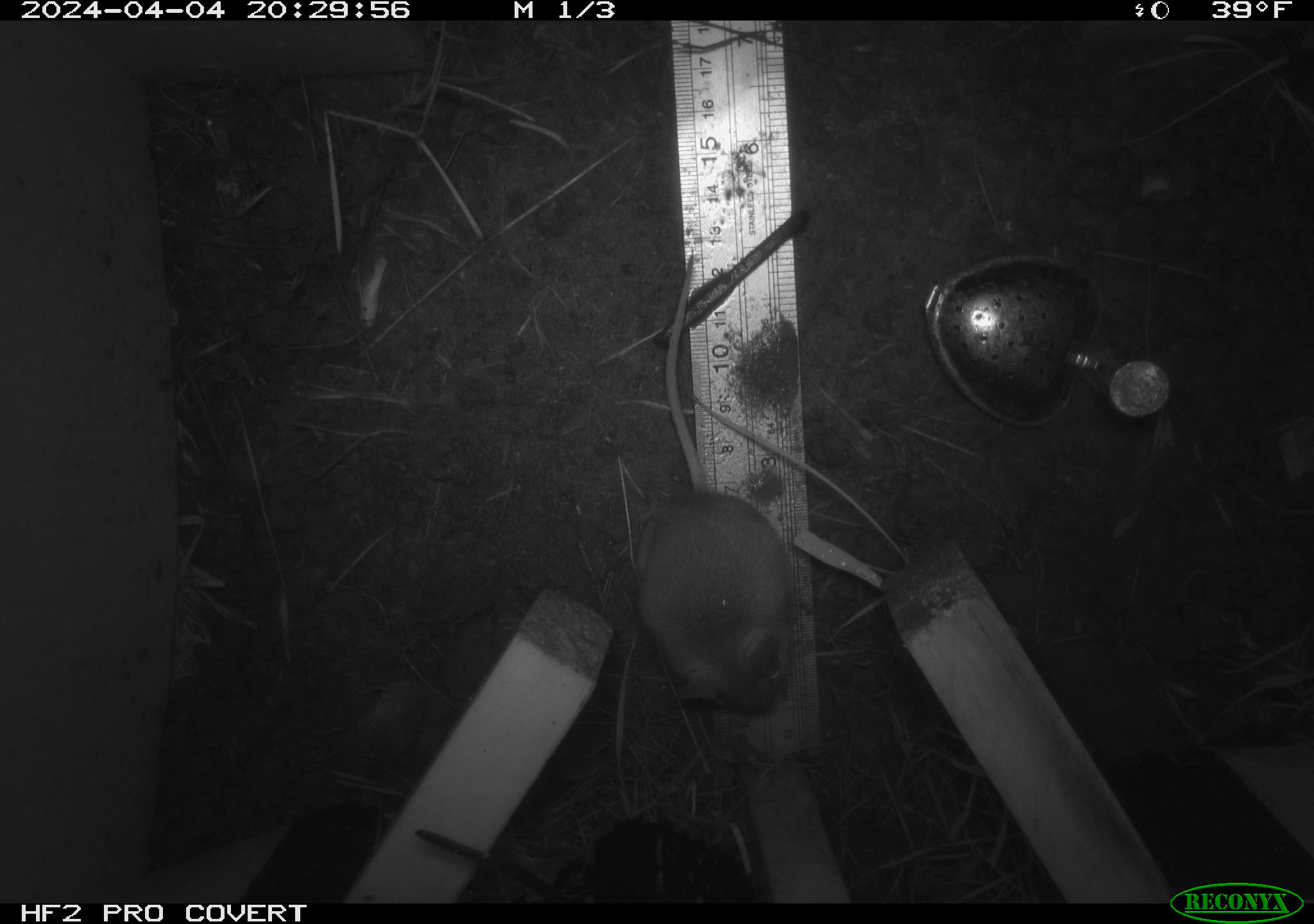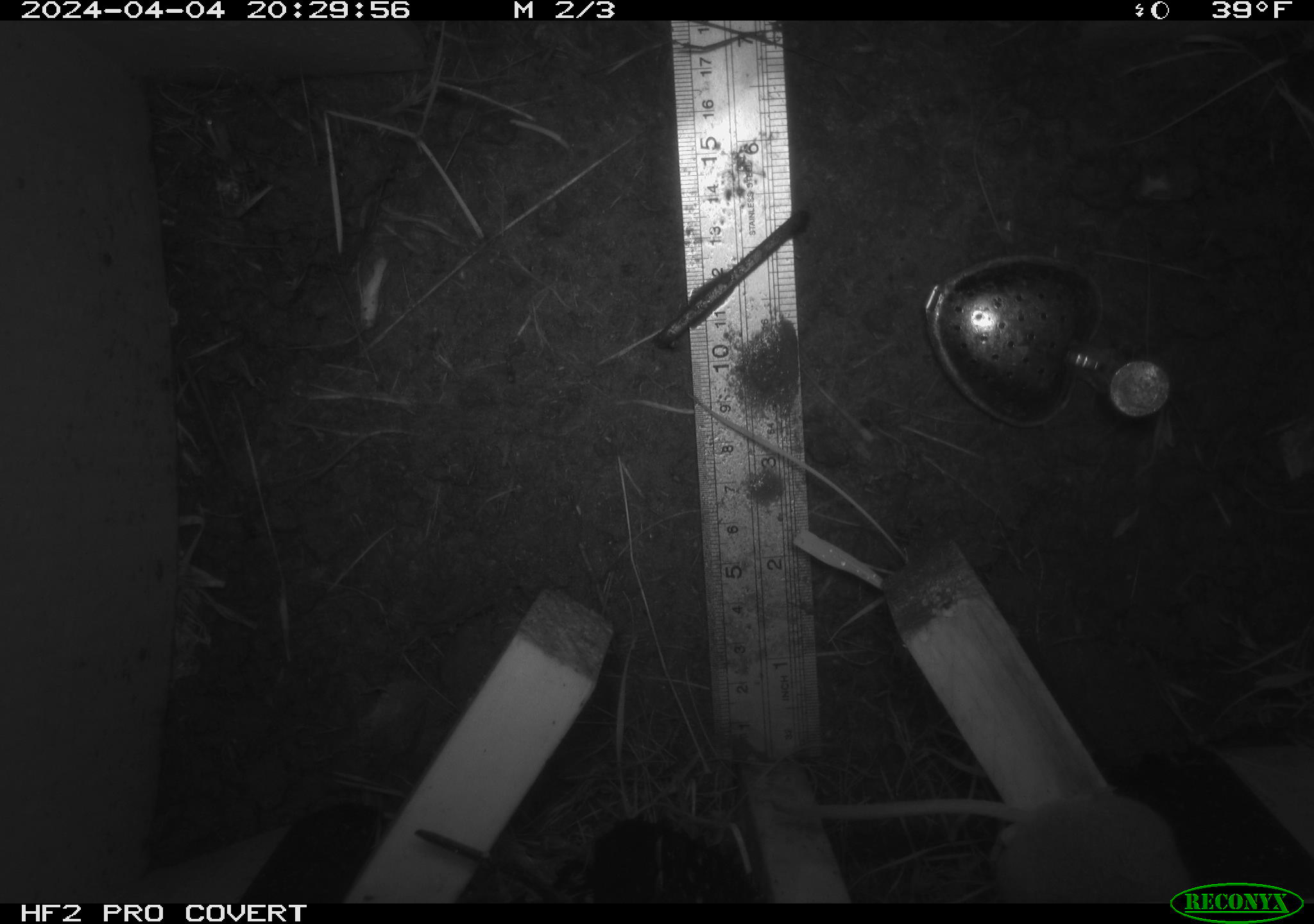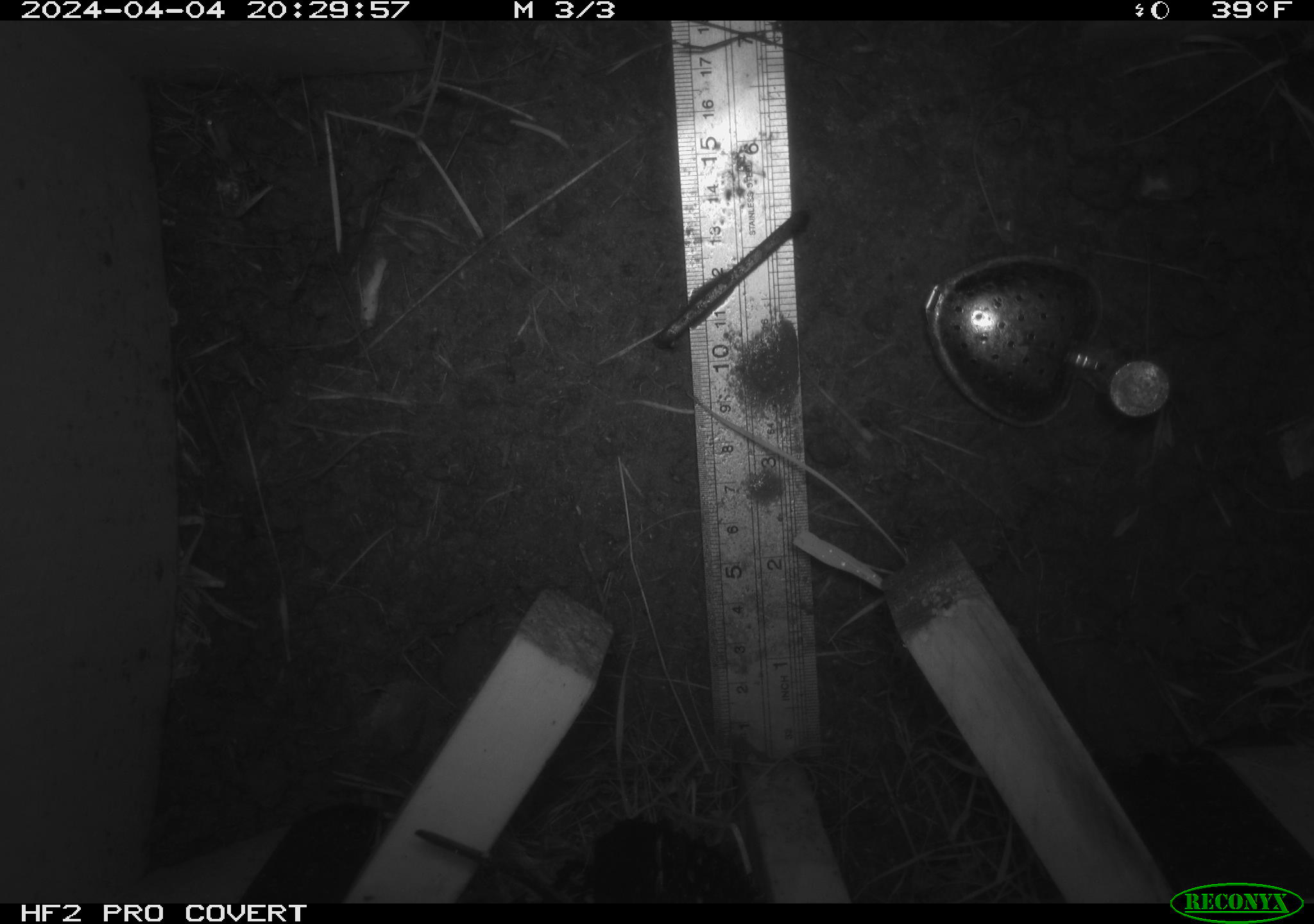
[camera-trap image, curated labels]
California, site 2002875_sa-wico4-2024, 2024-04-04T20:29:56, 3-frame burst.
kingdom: Animalia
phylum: Chordata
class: Mammalia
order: Rodentia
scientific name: Rodentia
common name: rodent